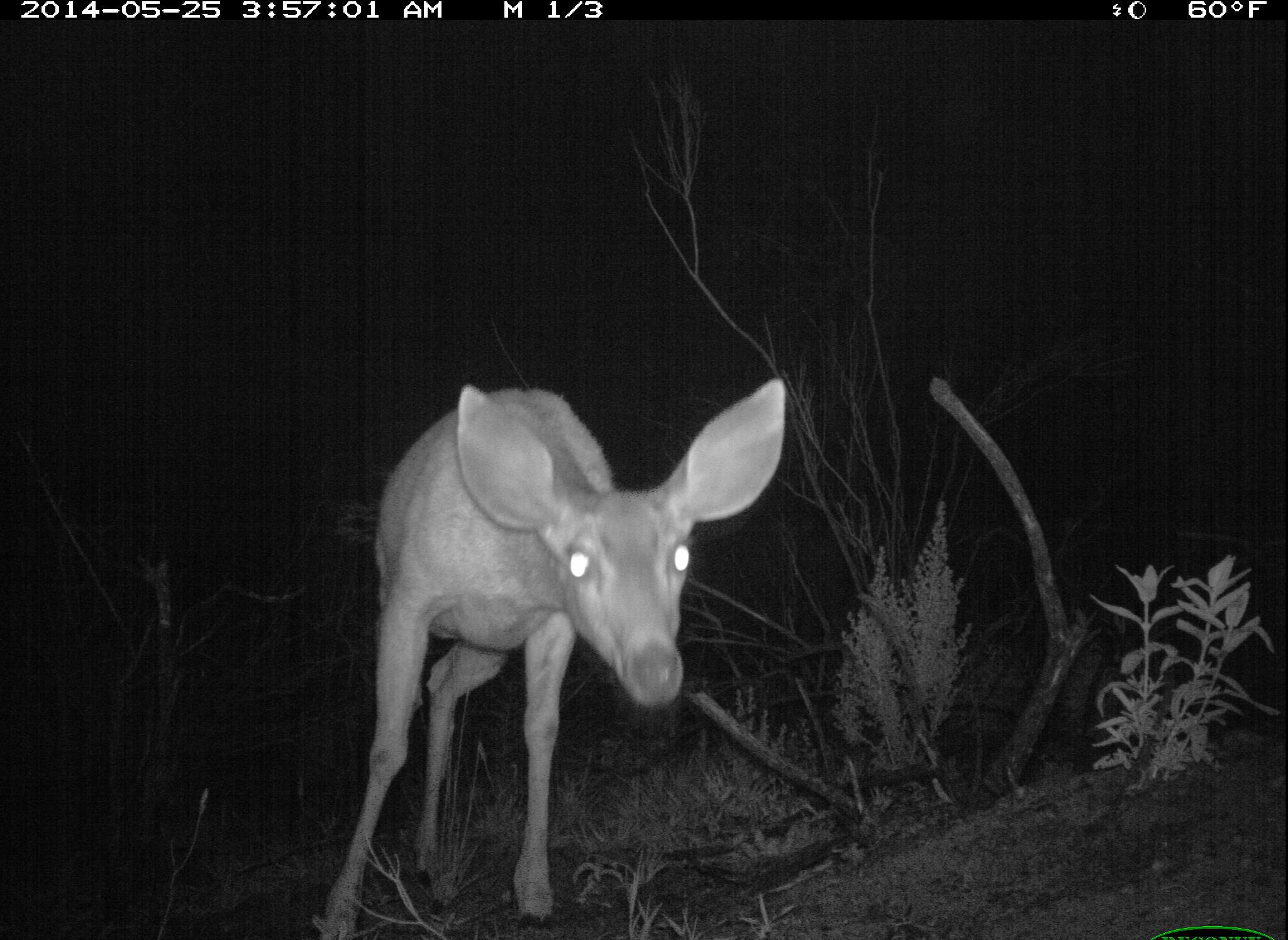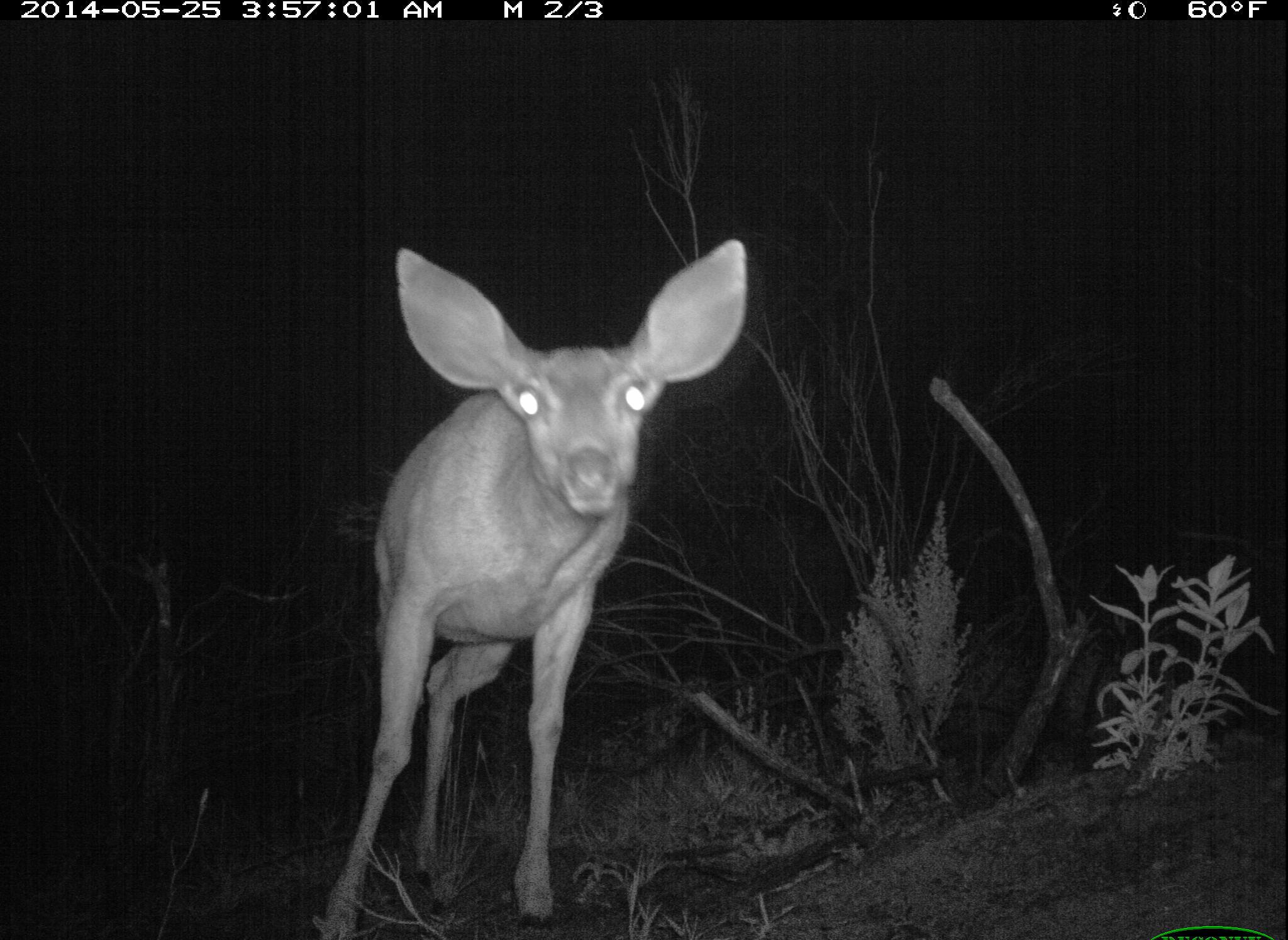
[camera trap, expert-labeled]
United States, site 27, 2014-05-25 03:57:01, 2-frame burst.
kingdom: Animalia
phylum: Chordata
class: Mammalia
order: Artiodactyla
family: Cervidae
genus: Odocoileus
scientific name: Odocoileus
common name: deer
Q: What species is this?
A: Deer (Odocoileus).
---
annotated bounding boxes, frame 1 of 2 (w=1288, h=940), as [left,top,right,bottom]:
deer: [319,376,787,938]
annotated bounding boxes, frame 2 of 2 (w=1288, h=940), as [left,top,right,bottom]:
deer: [305,237,750,940]